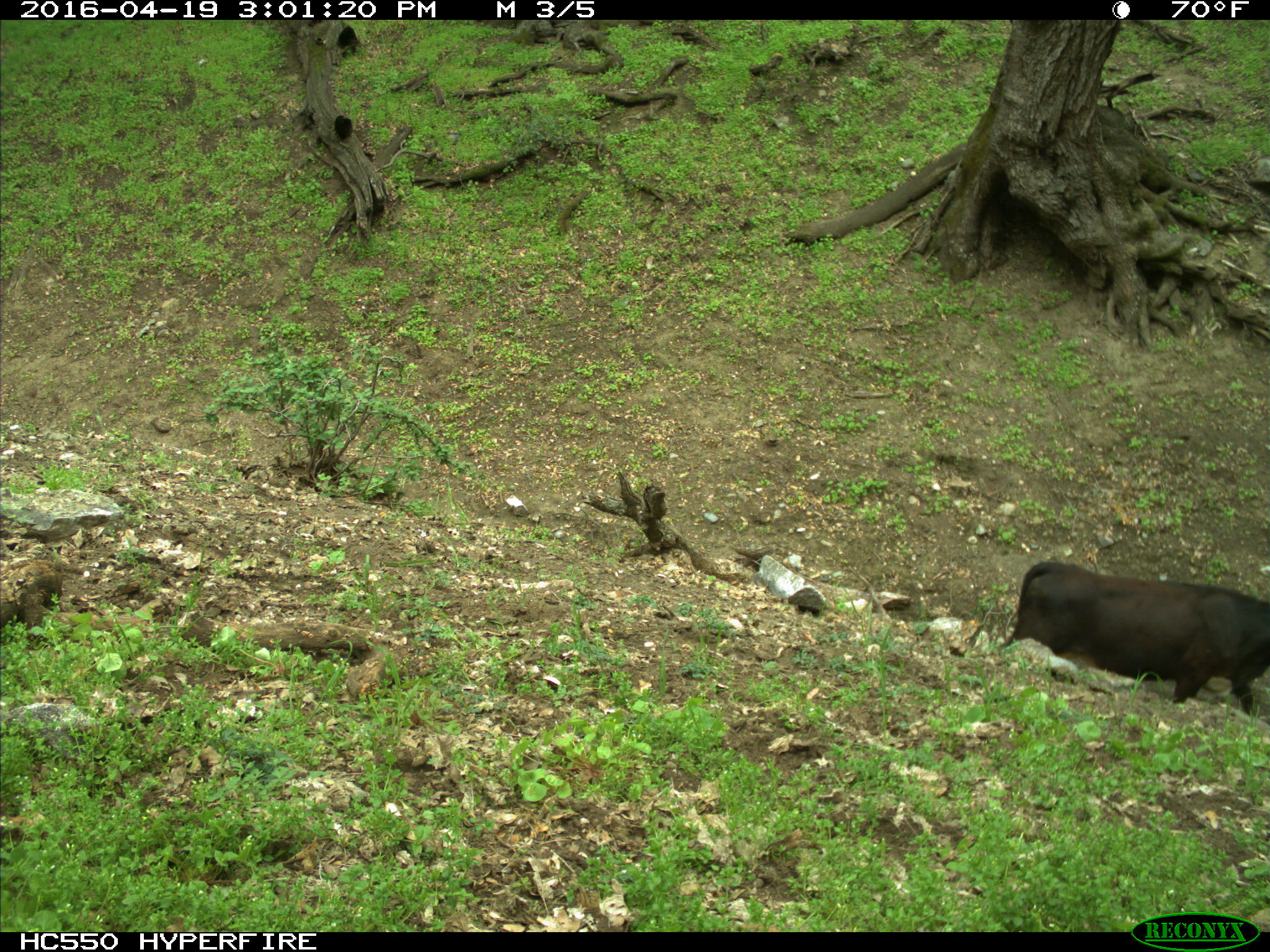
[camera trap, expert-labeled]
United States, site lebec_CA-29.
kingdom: Animalia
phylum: Chordata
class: Mammalia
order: Artiodactyla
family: Bovidae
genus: Bos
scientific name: Bos taurus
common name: domestic cow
Bos taurus (domestic cow).